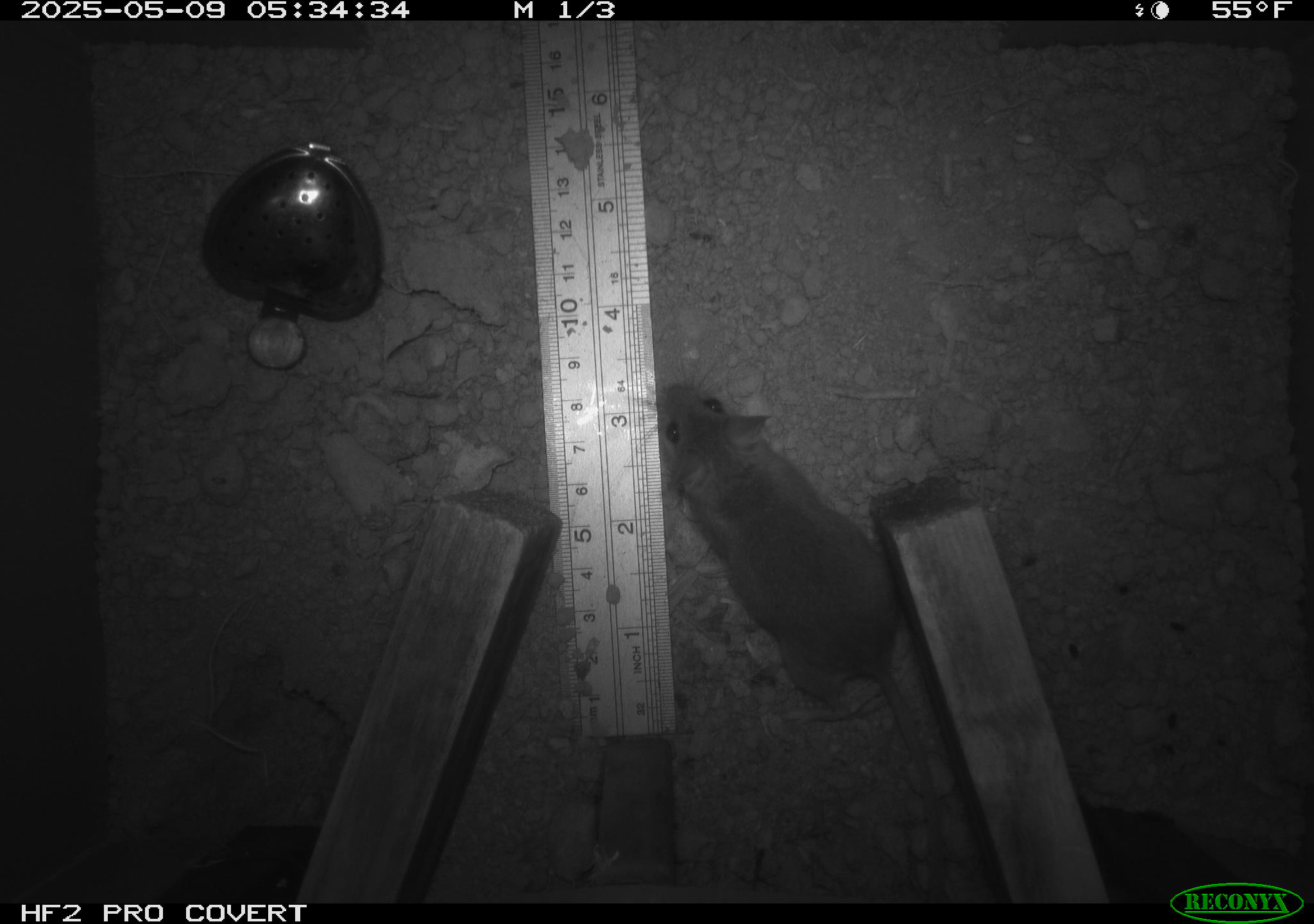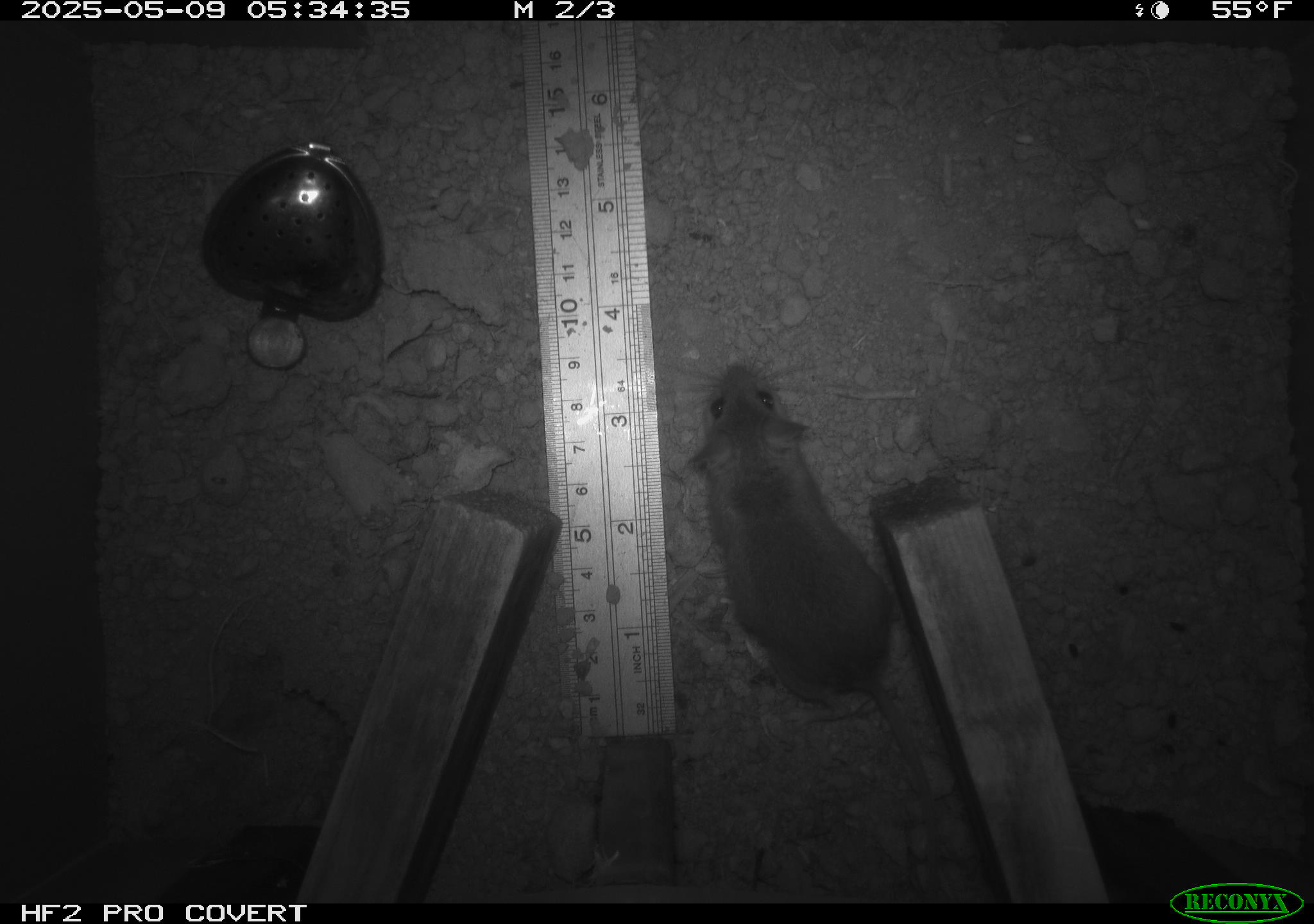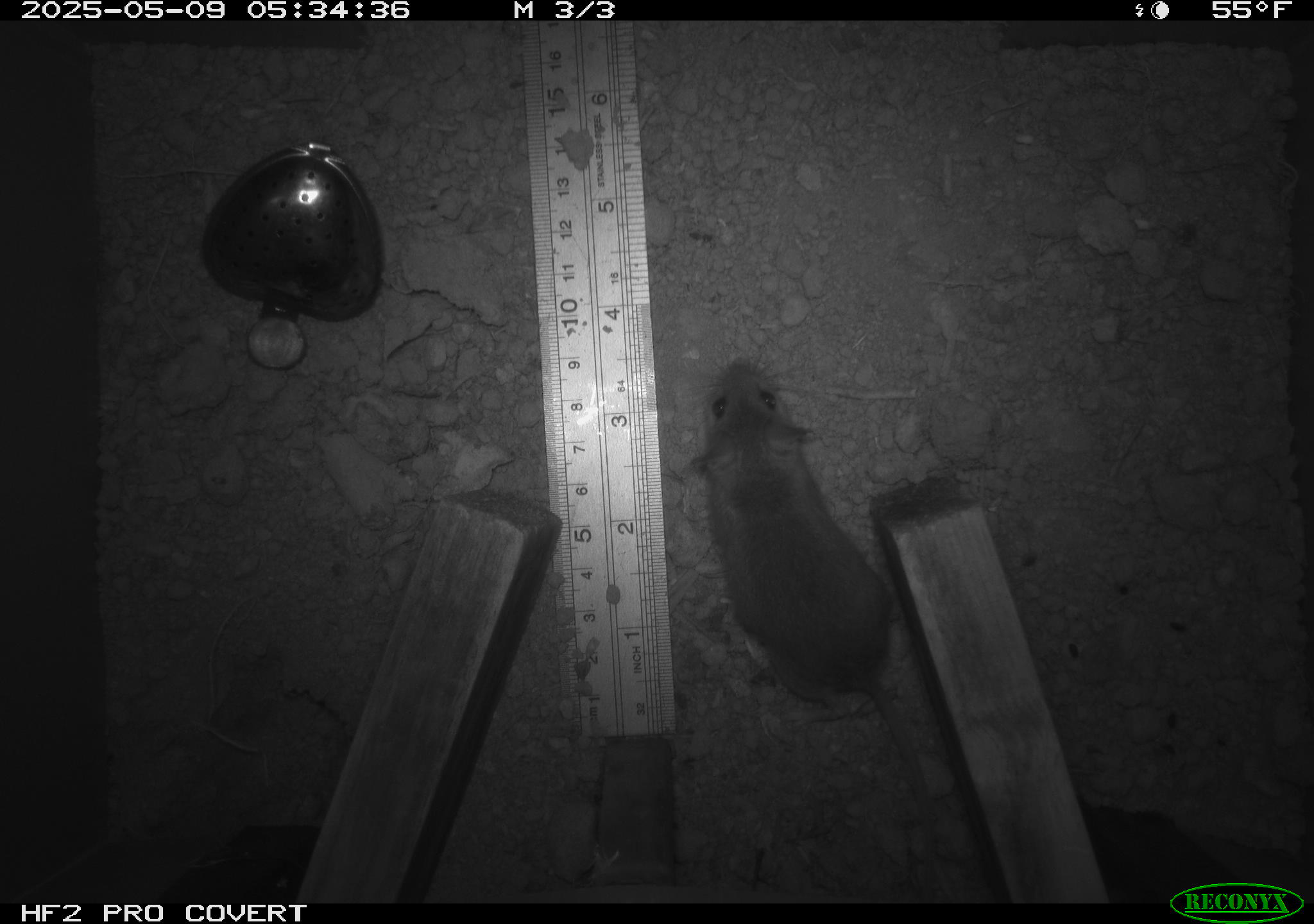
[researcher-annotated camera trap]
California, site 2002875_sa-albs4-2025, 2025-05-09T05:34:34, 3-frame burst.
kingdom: Animalia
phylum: Chordata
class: Mammalia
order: Rodentia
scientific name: Rodentia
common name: mouse species